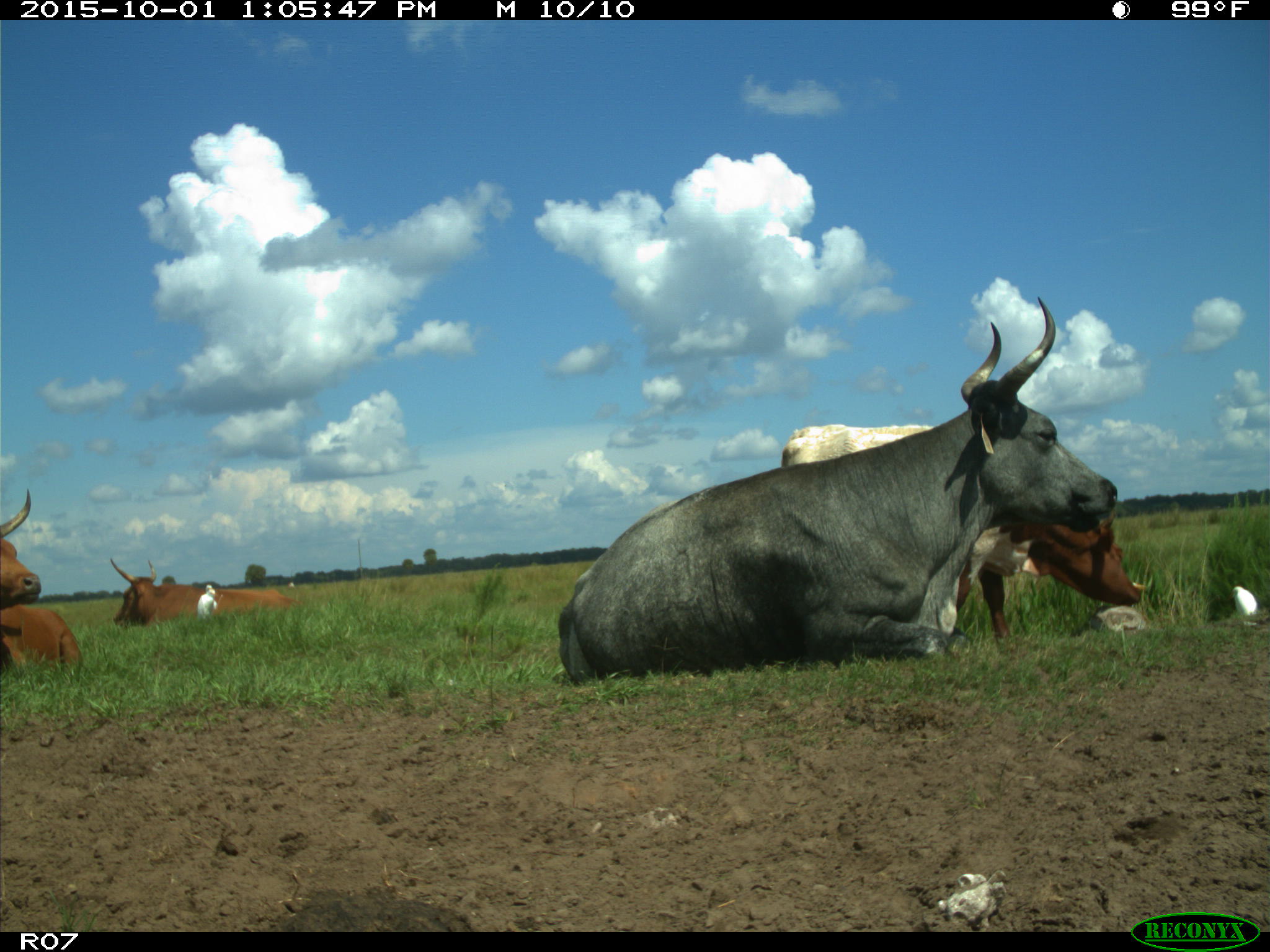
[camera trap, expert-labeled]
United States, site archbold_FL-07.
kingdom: Animalia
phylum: Chordata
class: Mammalia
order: Artiodactyla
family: Bovidae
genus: Bos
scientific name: Bos taurus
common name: domestic cow